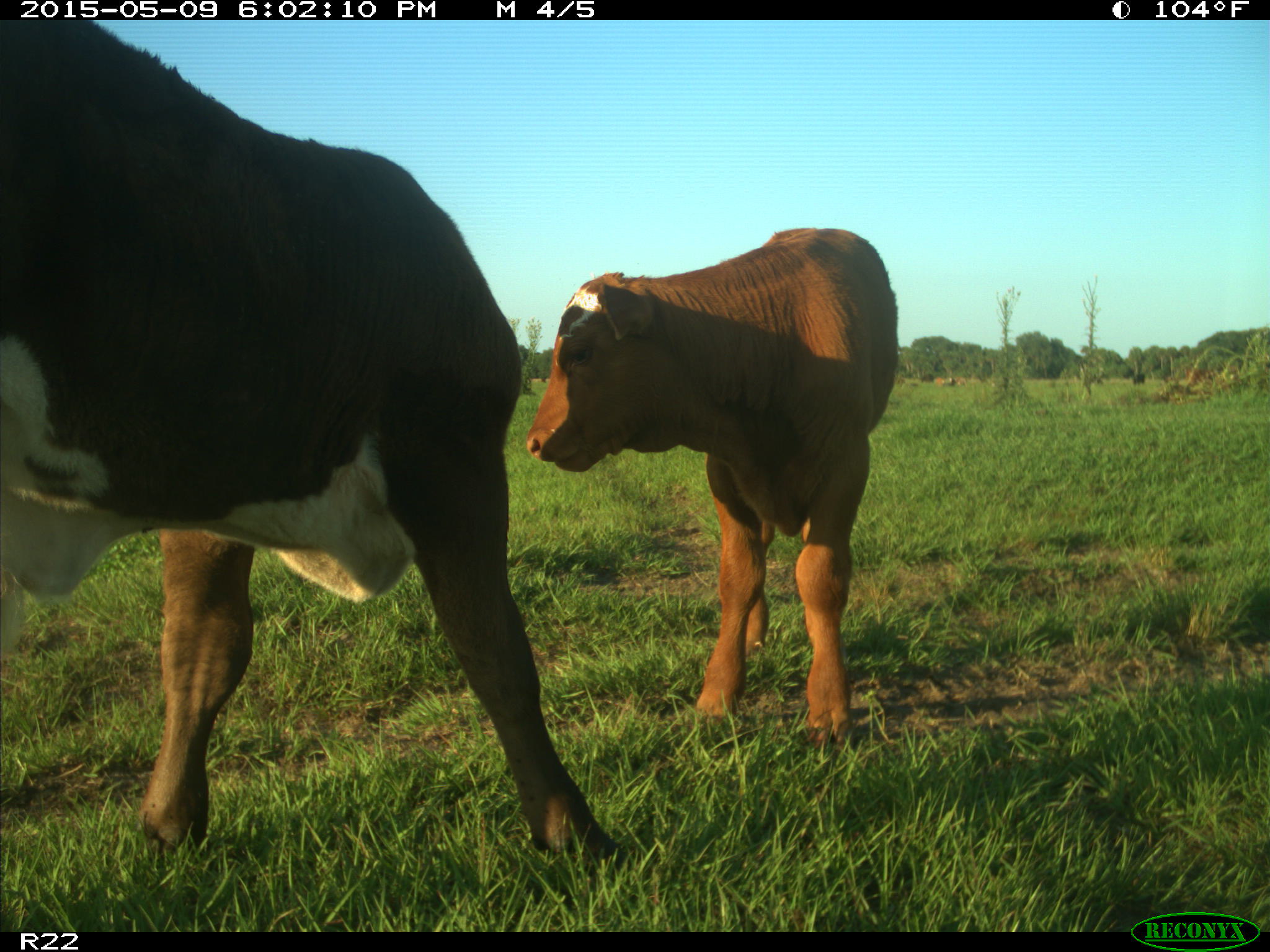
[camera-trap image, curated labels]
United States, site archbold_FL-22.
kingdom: Animalia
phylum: Chordata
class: Mammalia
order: Artiodactyla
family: Bovidae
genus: Bos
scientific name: Bos taurus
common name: domestic cow